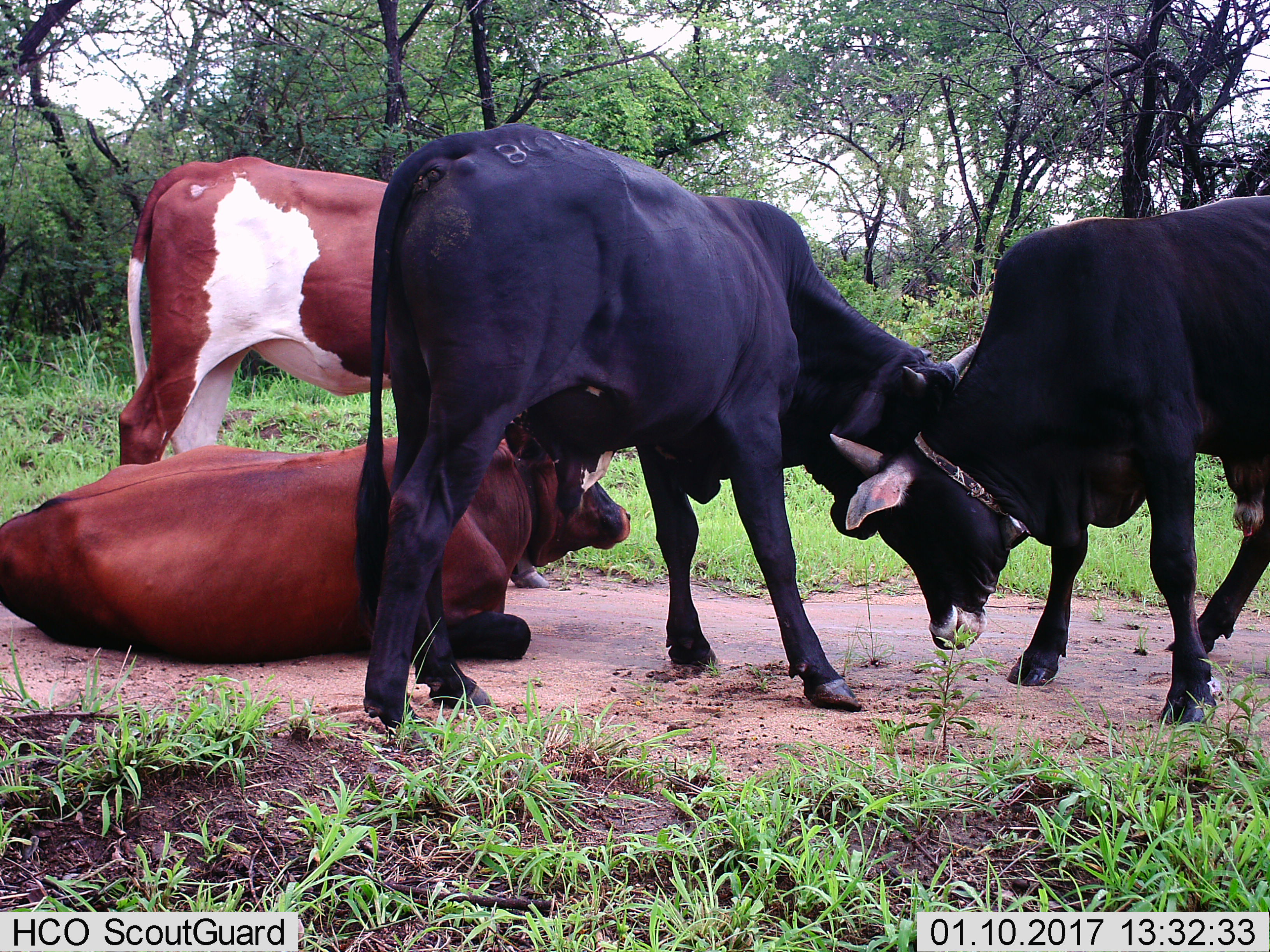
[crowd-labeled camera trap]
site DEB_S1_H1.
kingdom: Animalia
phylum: Chordata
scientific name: Vertebrata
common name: domestic animal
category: domesticanimal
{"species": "domesticanimal (domestic animal) (Vertebrata)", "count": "4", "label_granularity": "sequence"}